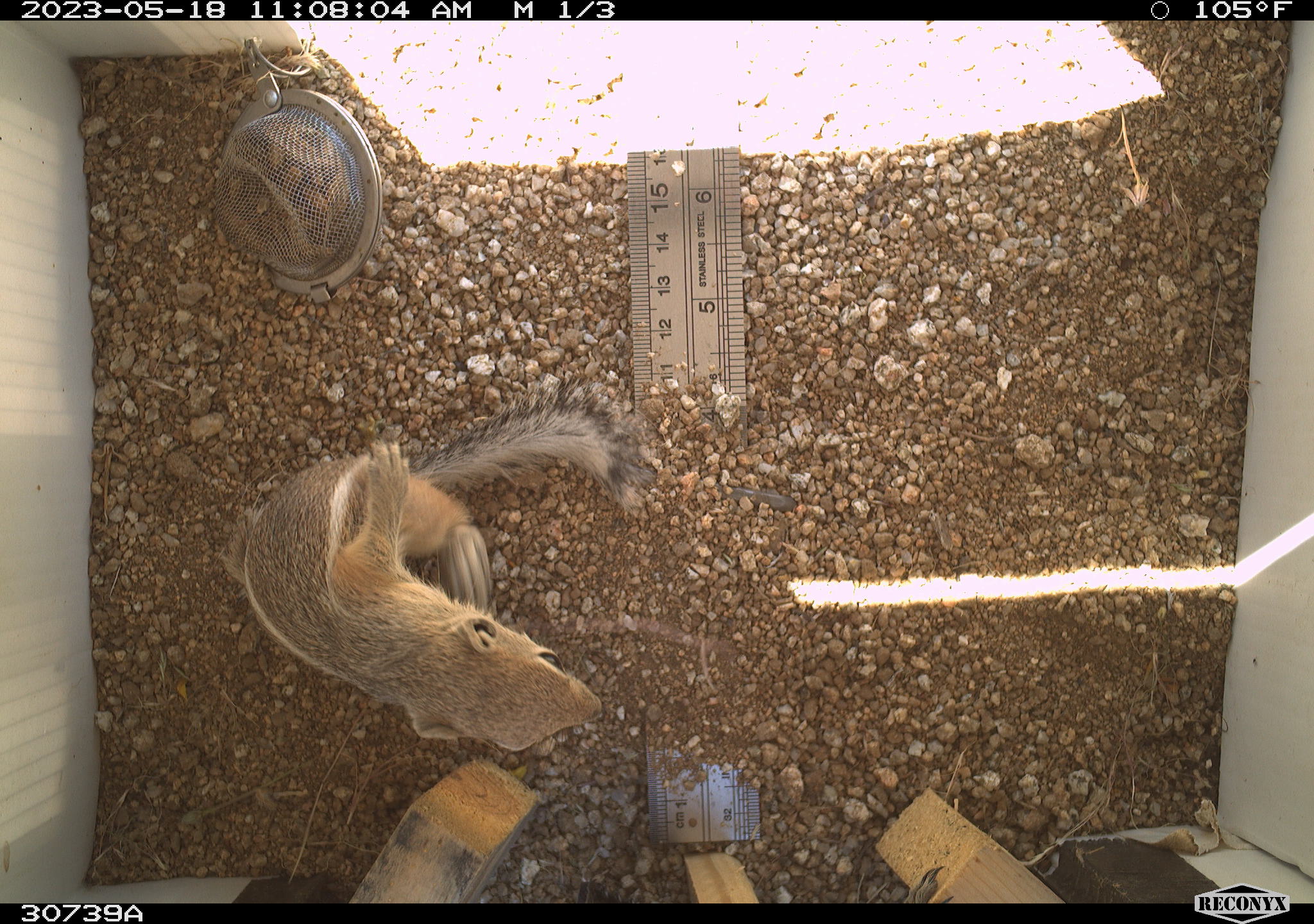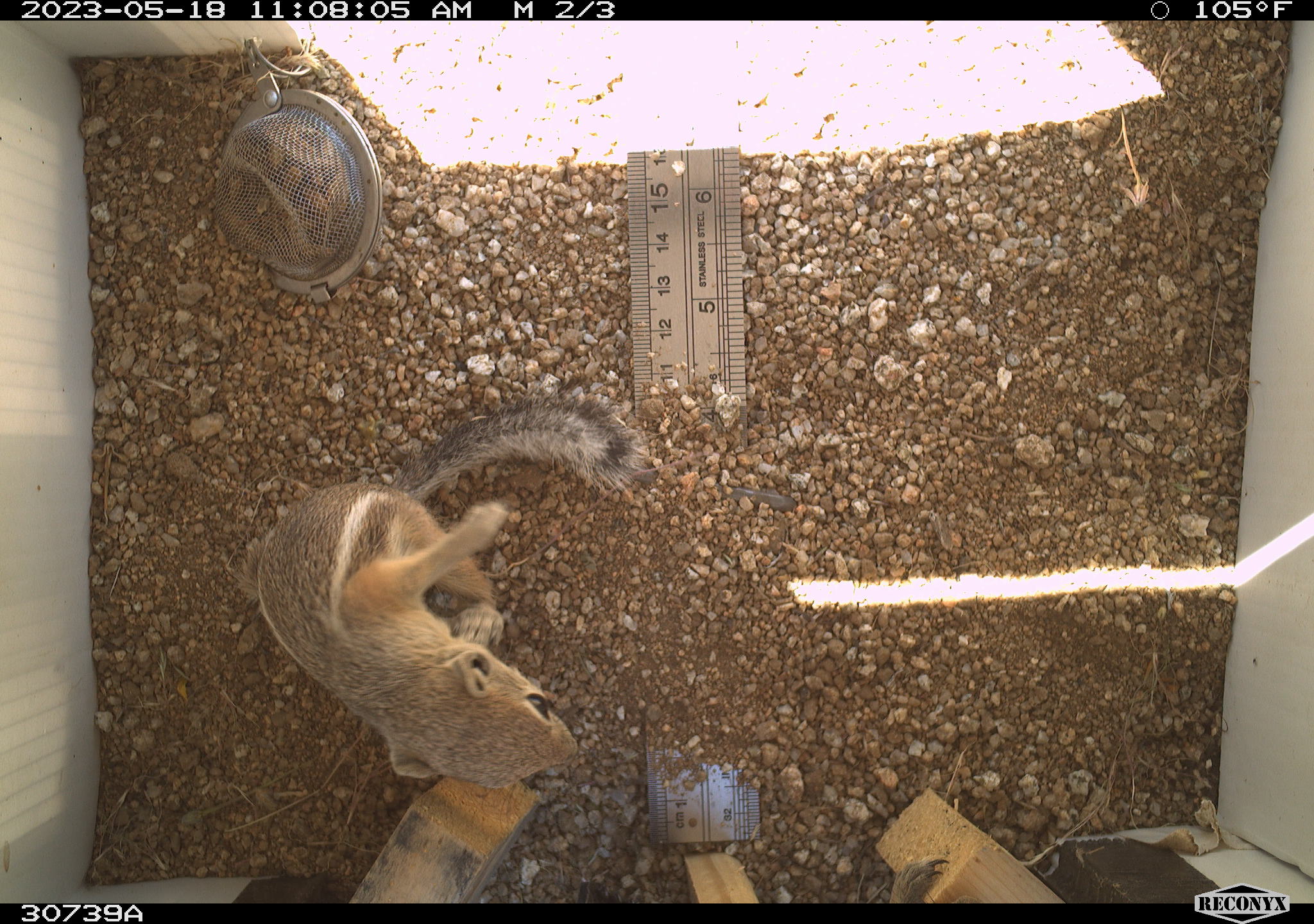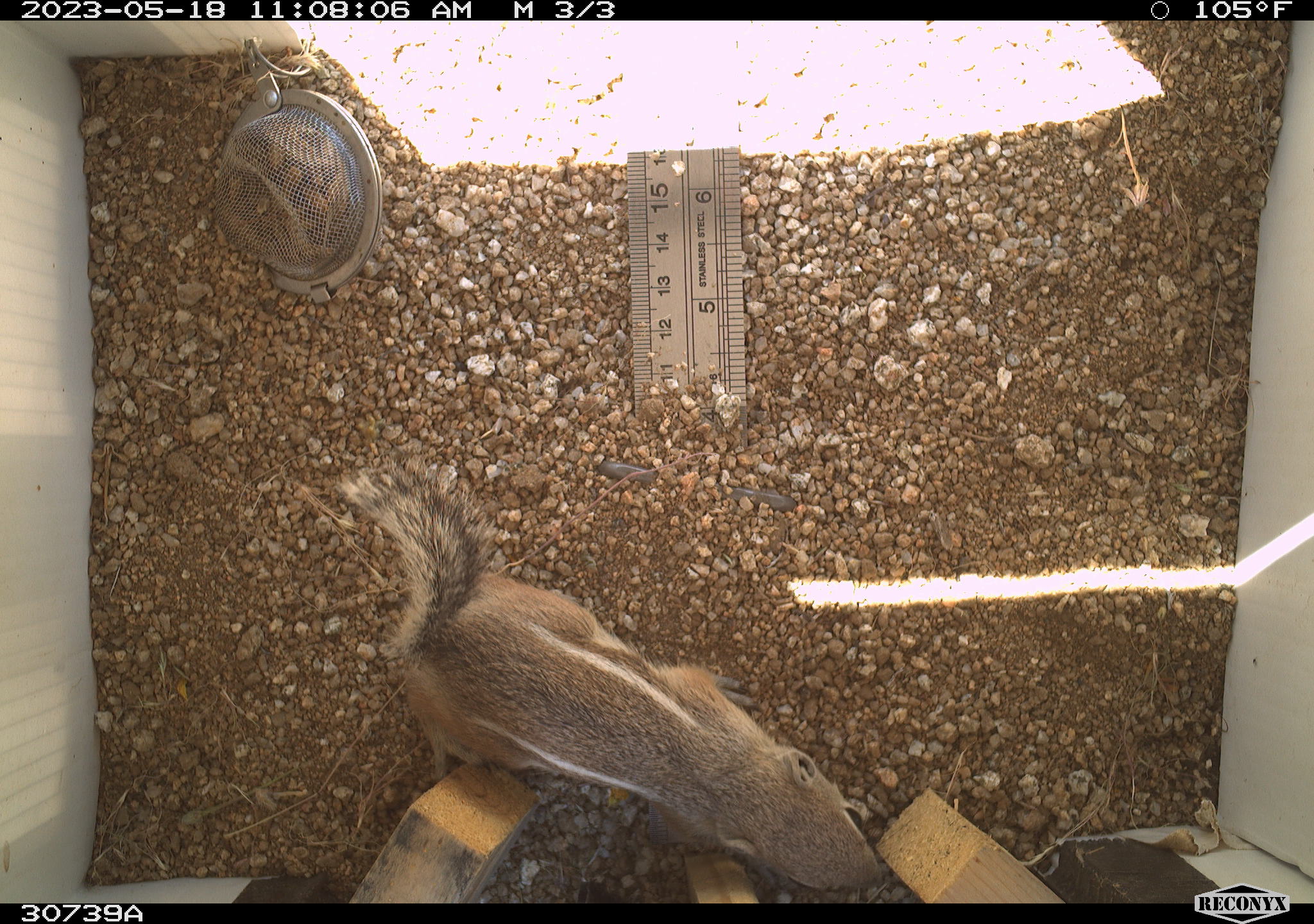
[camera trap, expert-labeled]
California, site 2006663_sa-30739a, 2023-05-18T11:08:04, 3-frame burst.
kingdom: Animalia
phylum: Chordata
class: Mammalia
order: Rodentia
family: Sciuridae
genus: Ammospermophilus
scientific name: Ammospermophilus leucurus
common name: white-tailed antelope squirrel